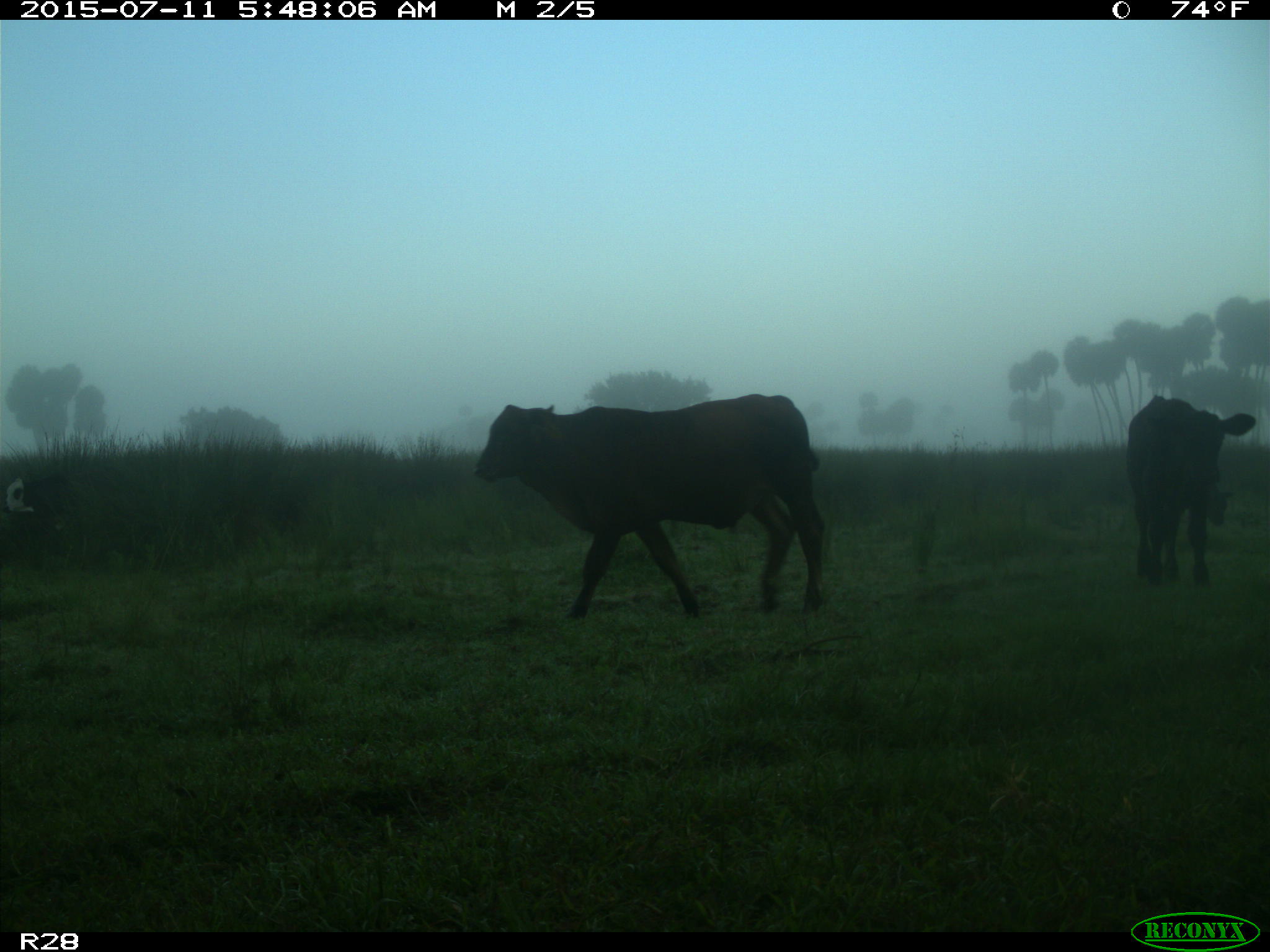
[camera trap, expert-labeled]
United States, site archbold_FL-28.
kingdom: Animalia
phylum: Chordata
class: Mammalia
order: Artiodactyla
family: Bovidae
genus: Bos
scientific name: Bos taurus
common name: domestic cow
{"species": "Bos taurus (domestic cow)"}